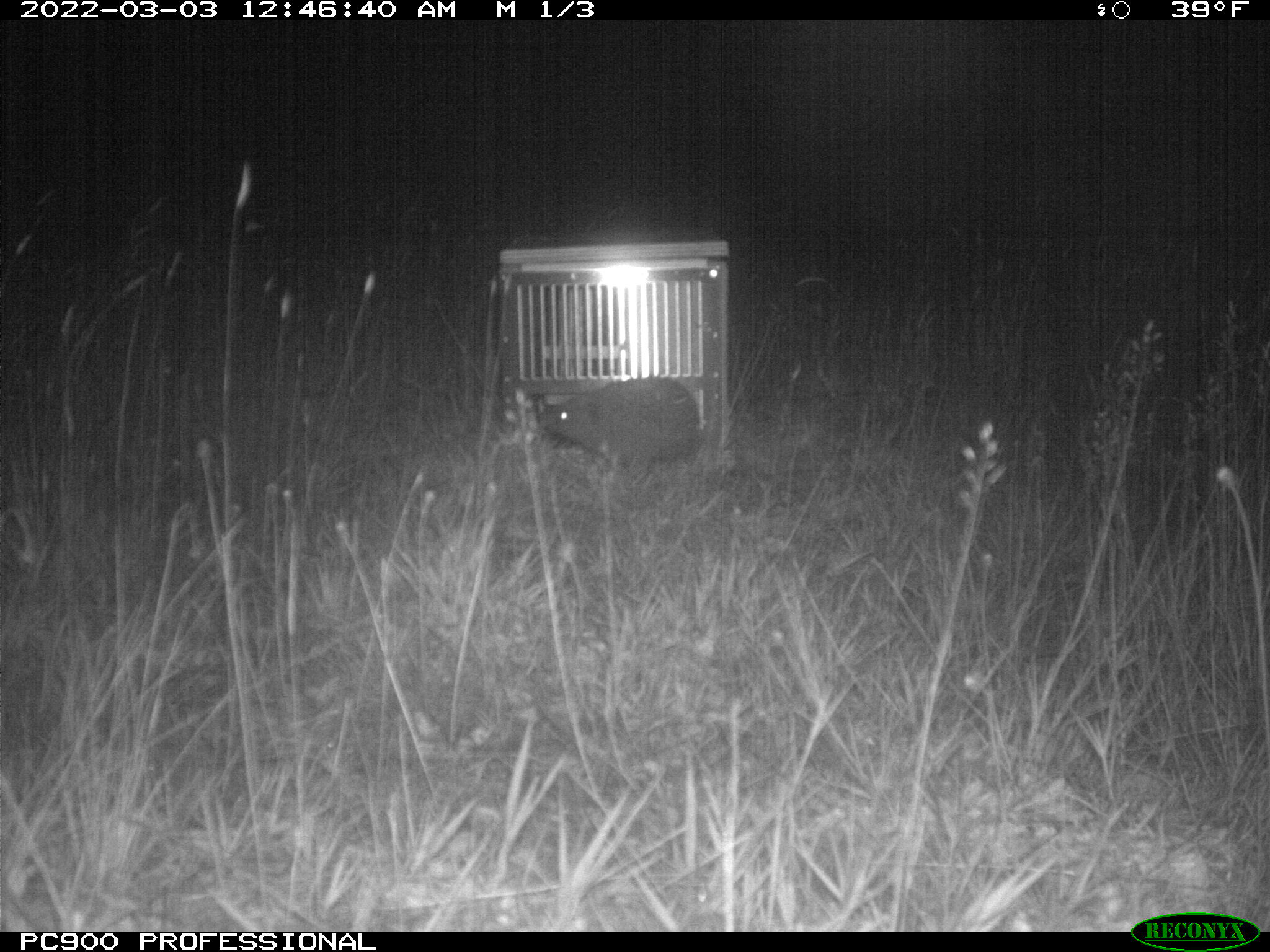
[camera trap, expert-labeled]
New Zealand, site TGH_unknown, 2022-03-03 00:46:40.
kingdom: Animalia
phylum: Chordata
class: Mammalia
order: Eulipotyphla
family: Erinaceidae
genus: Erinaceus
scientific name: Erinaceus europaeus europaeus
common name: european hedgehog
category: hedgehog